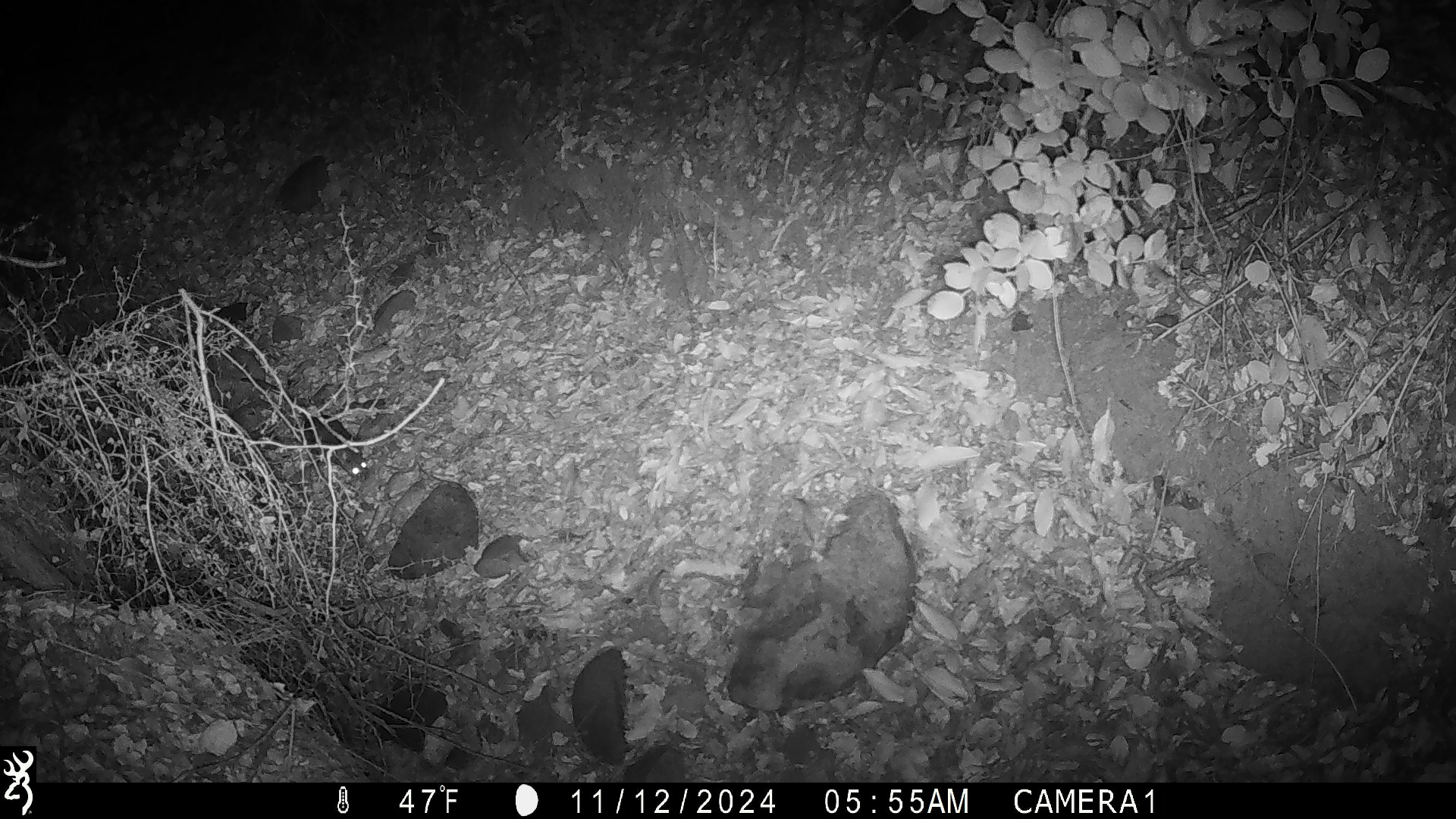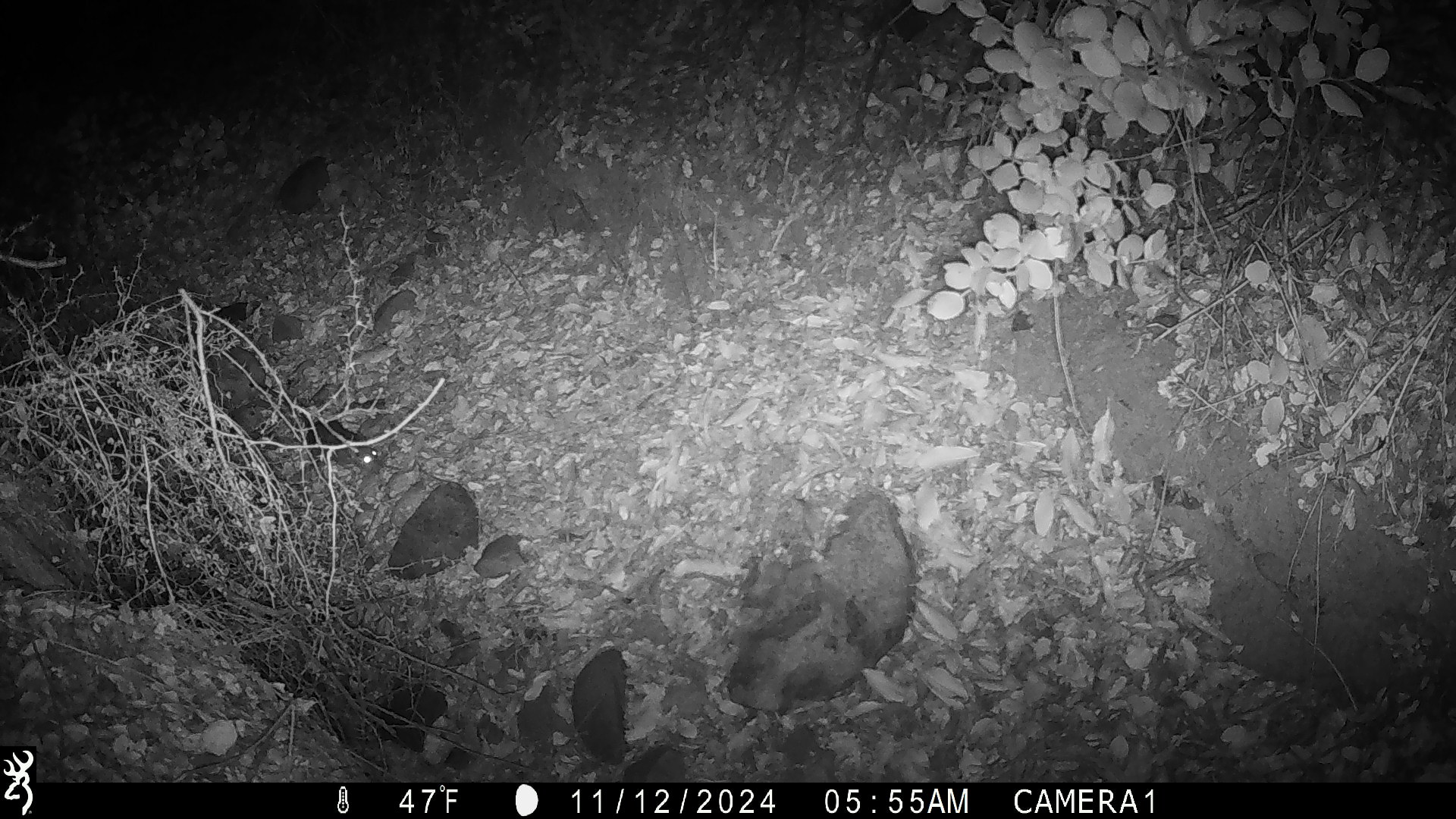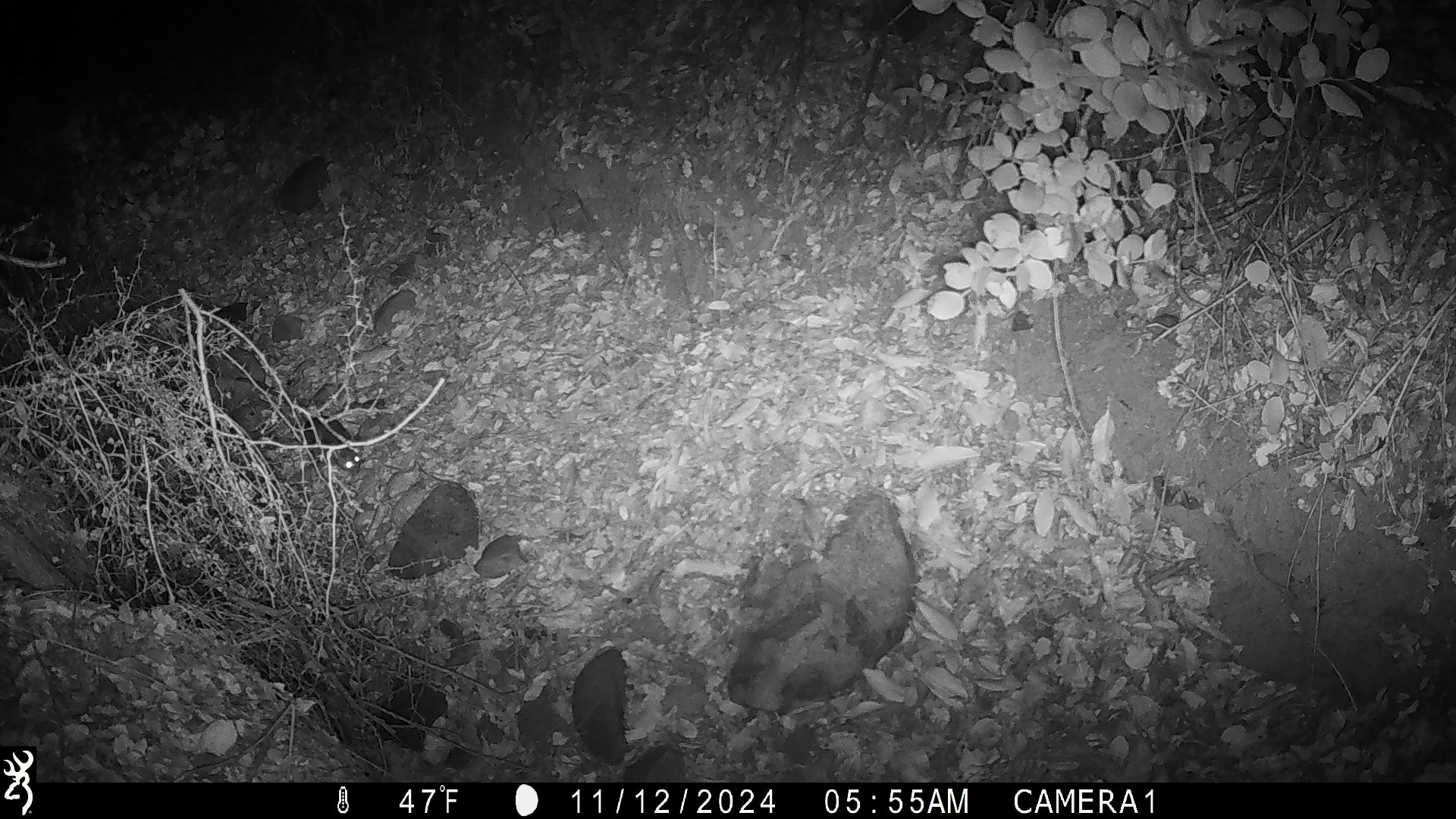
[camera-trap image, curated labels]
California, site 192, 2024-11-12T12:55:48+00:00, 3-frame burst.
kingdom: Animalia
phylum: Chordata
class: Mammalia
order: Rodentia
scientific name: Rodentia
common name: mouse or rat